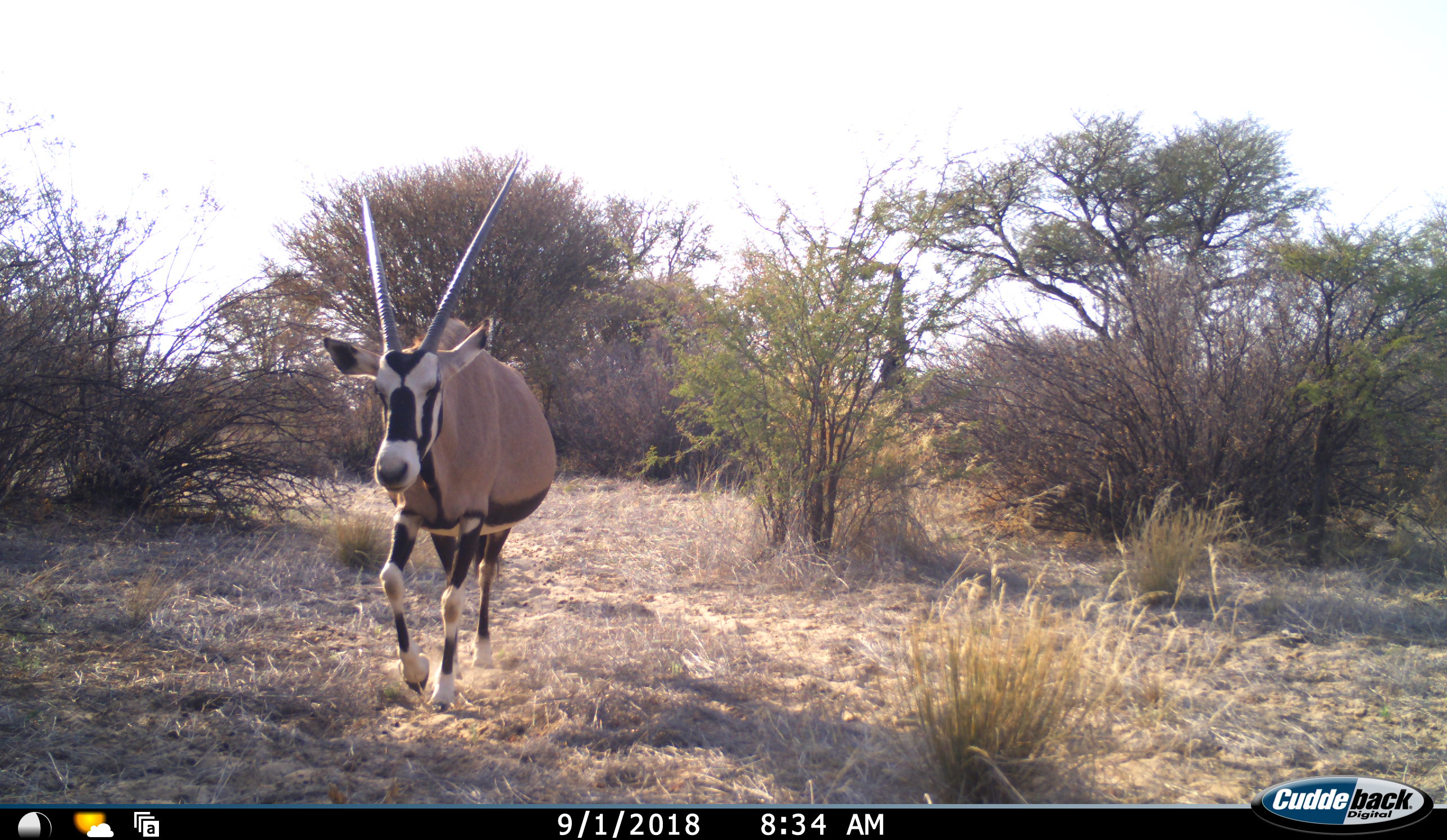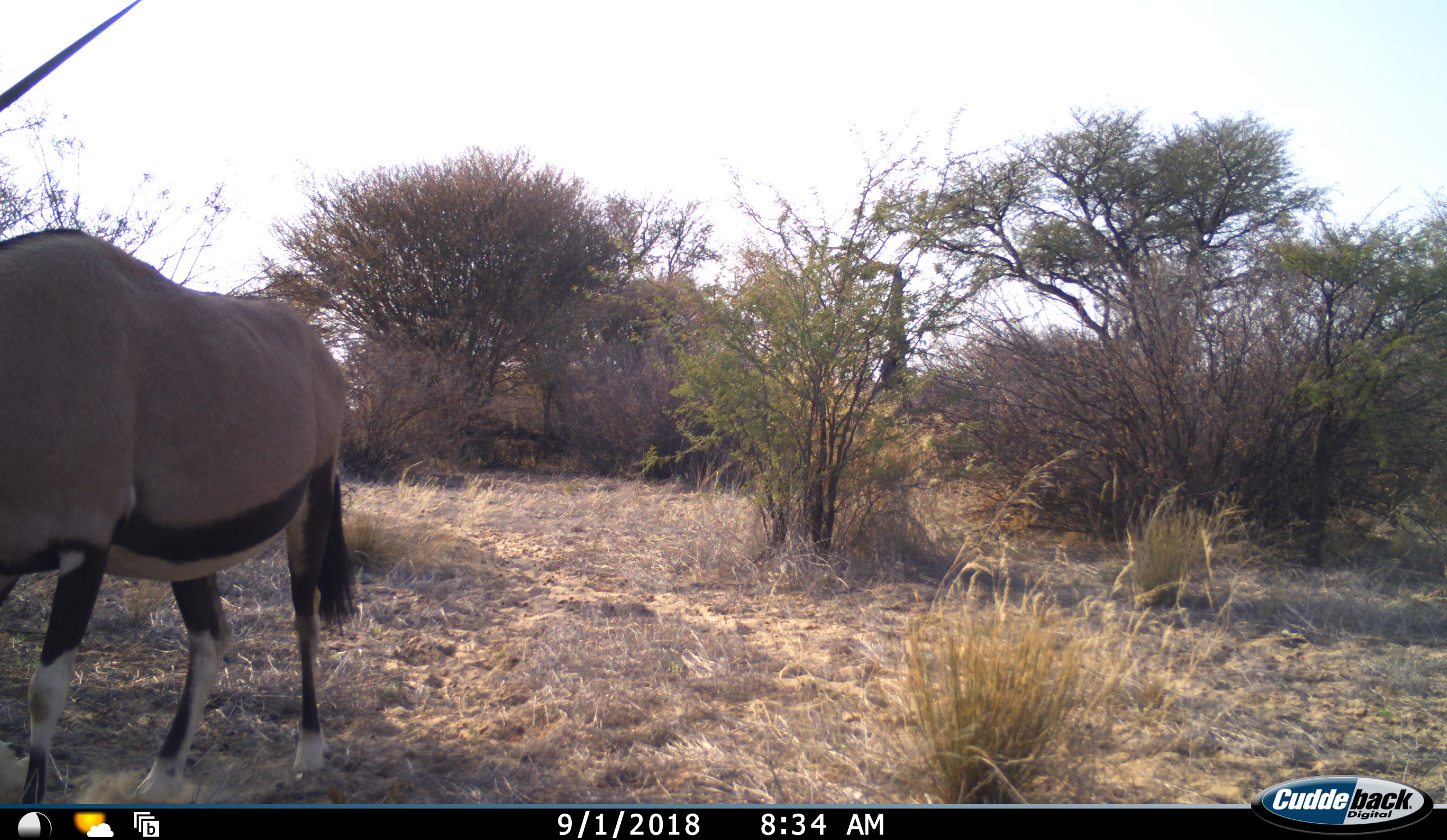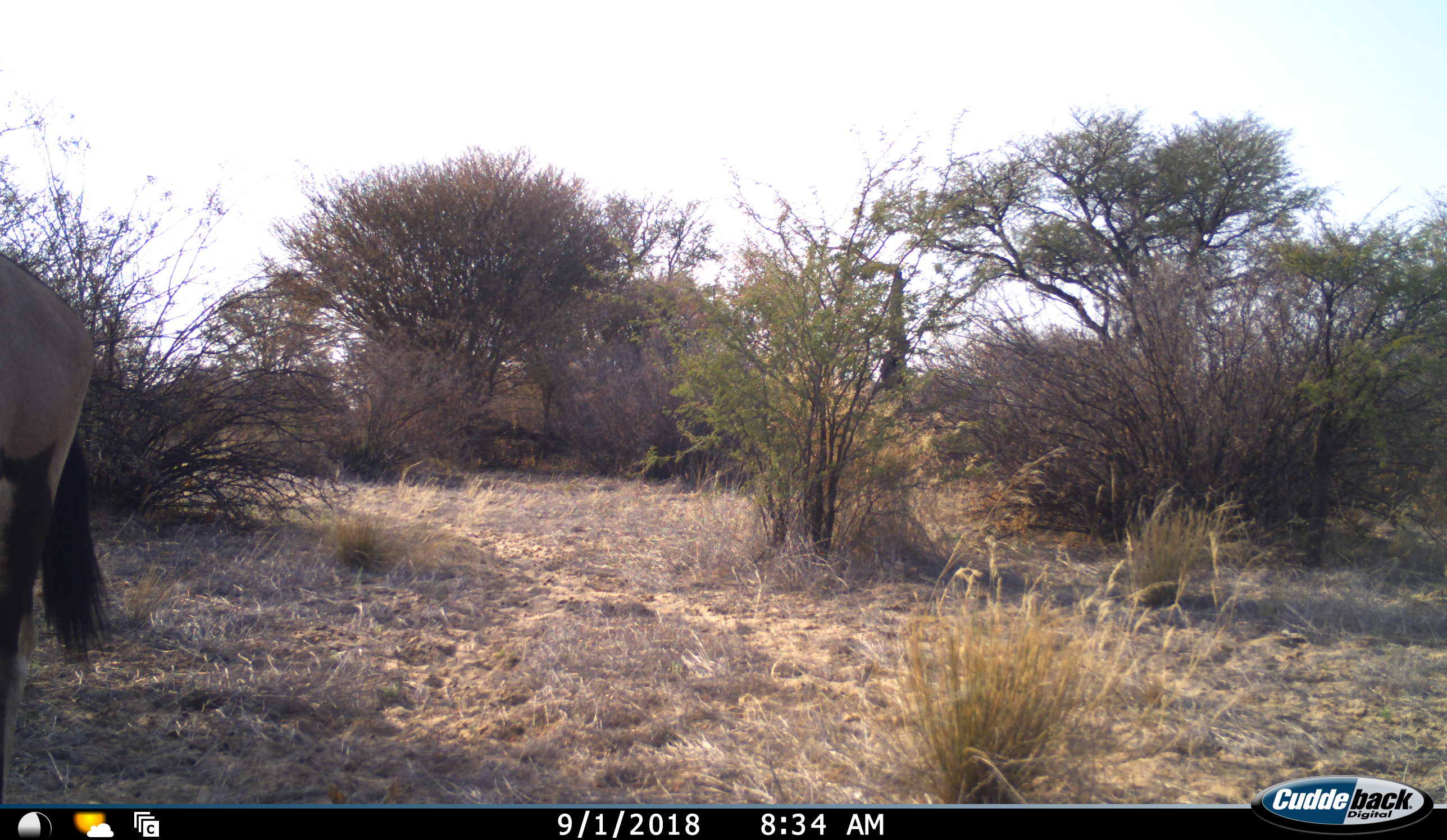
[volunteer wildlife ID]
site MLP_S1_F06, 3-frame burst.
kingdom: Animalia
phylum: Chordata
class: Mammalia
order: Artiodactyla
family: Bovidae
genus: Oryx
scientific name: Oryx gazella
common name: gemsbok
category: oryx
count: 1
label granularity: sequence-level